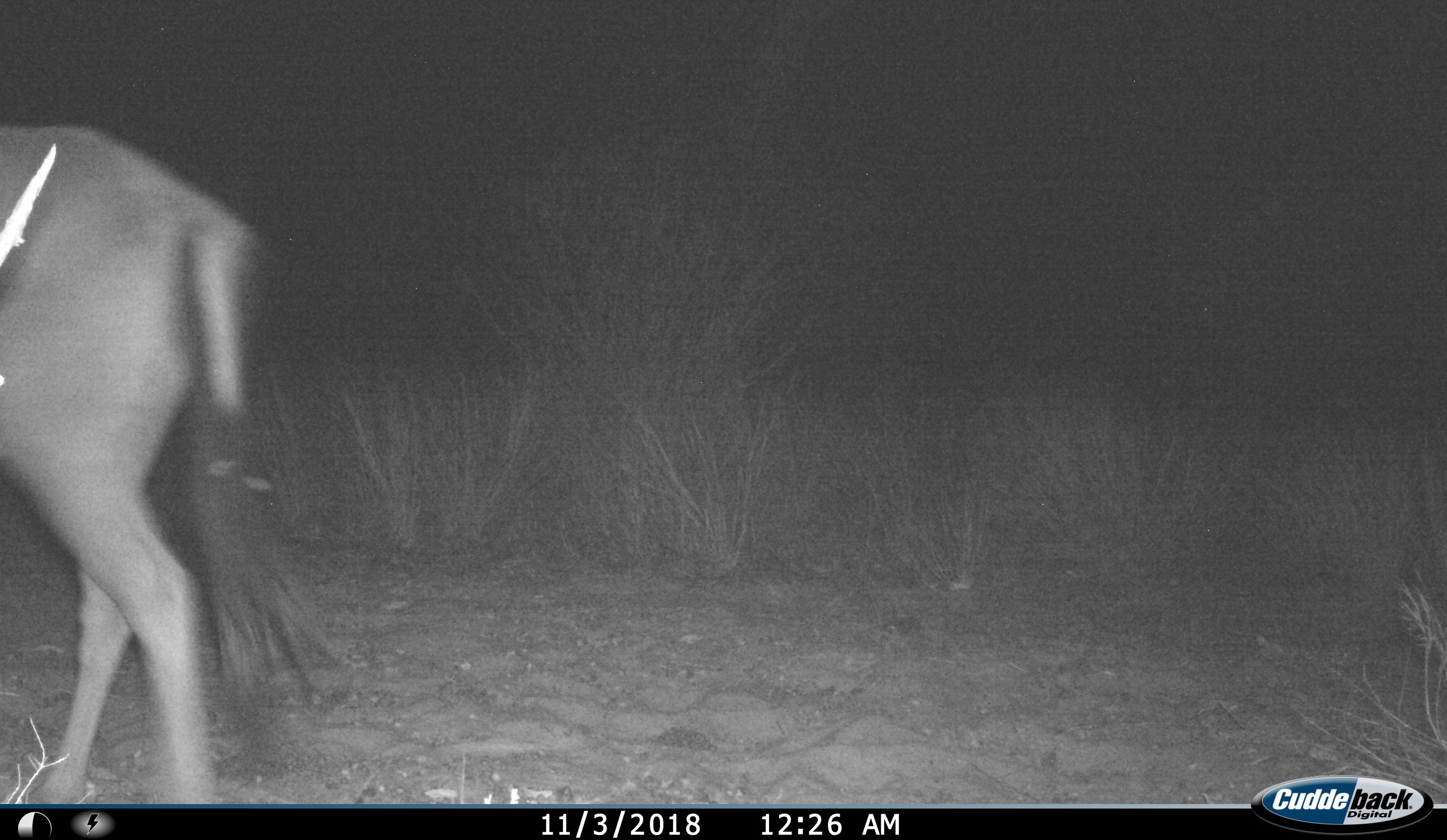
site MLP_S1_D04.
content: unidentified animal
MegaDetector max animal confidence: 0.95